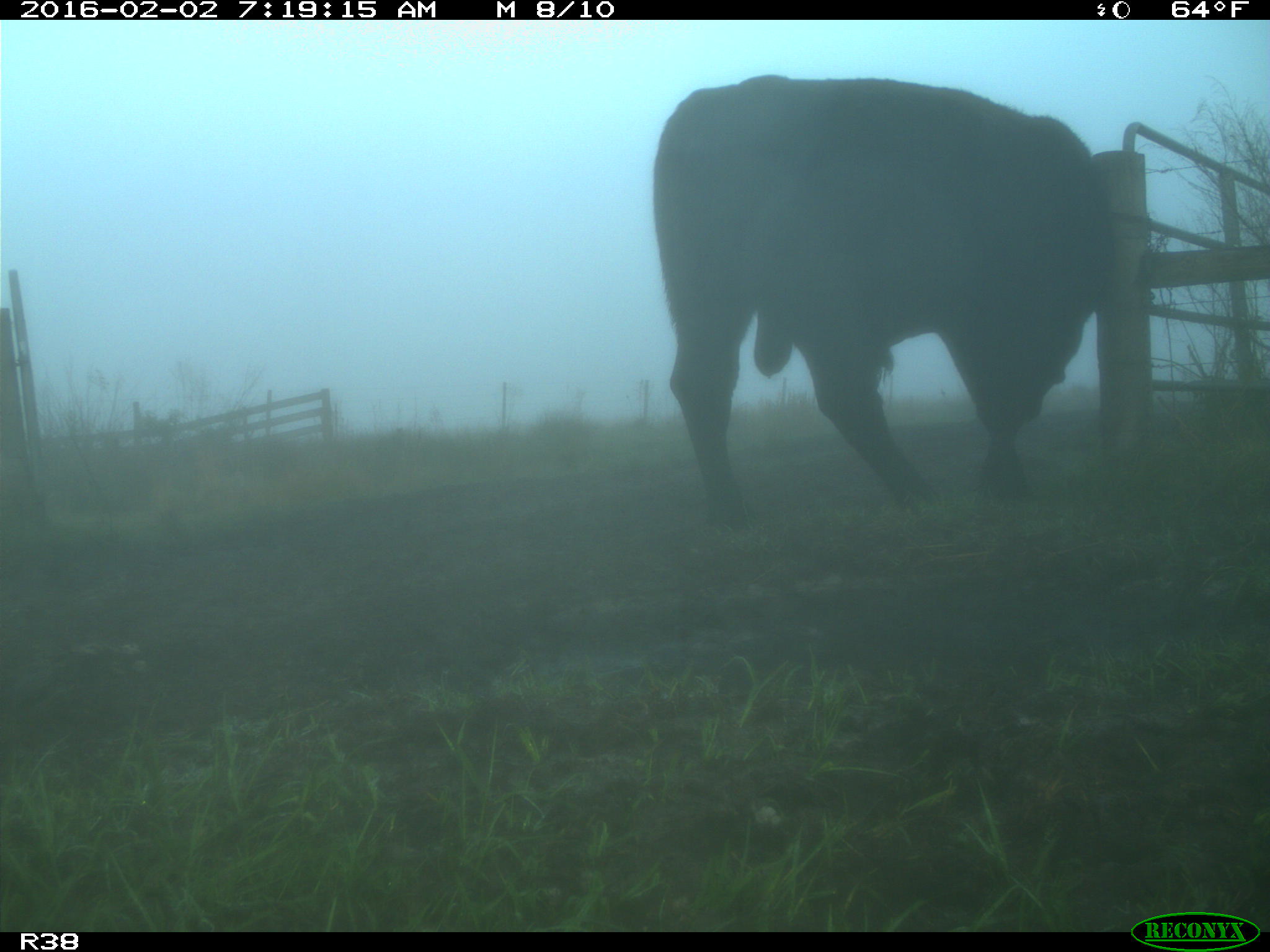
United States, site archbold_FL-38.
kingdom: Animalia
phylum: Chordata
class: Mammalia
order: Artiodactyla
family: Bovidae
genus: Bos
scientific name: Bos taurus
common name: domestic cow